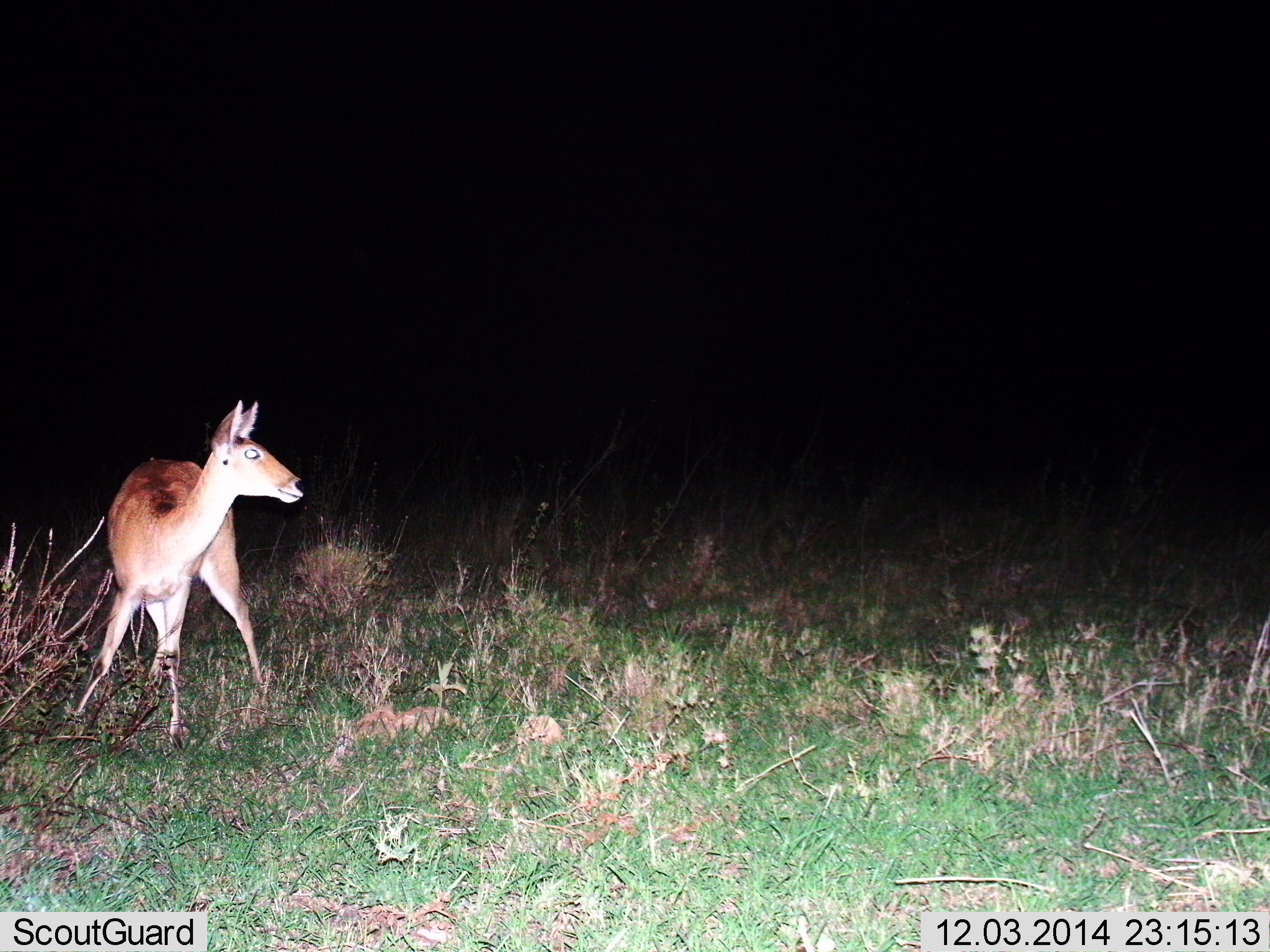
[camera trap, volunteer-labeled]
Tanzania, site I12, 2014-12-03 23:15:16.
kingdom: Animalia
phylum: Chordata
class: Mammalia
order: Artiodactyla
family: Bovidae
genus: Redunca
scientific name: Redunca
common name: reedbuck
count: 1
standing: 100%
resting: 0%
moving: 0%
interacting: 0%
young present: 0%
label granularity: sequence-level